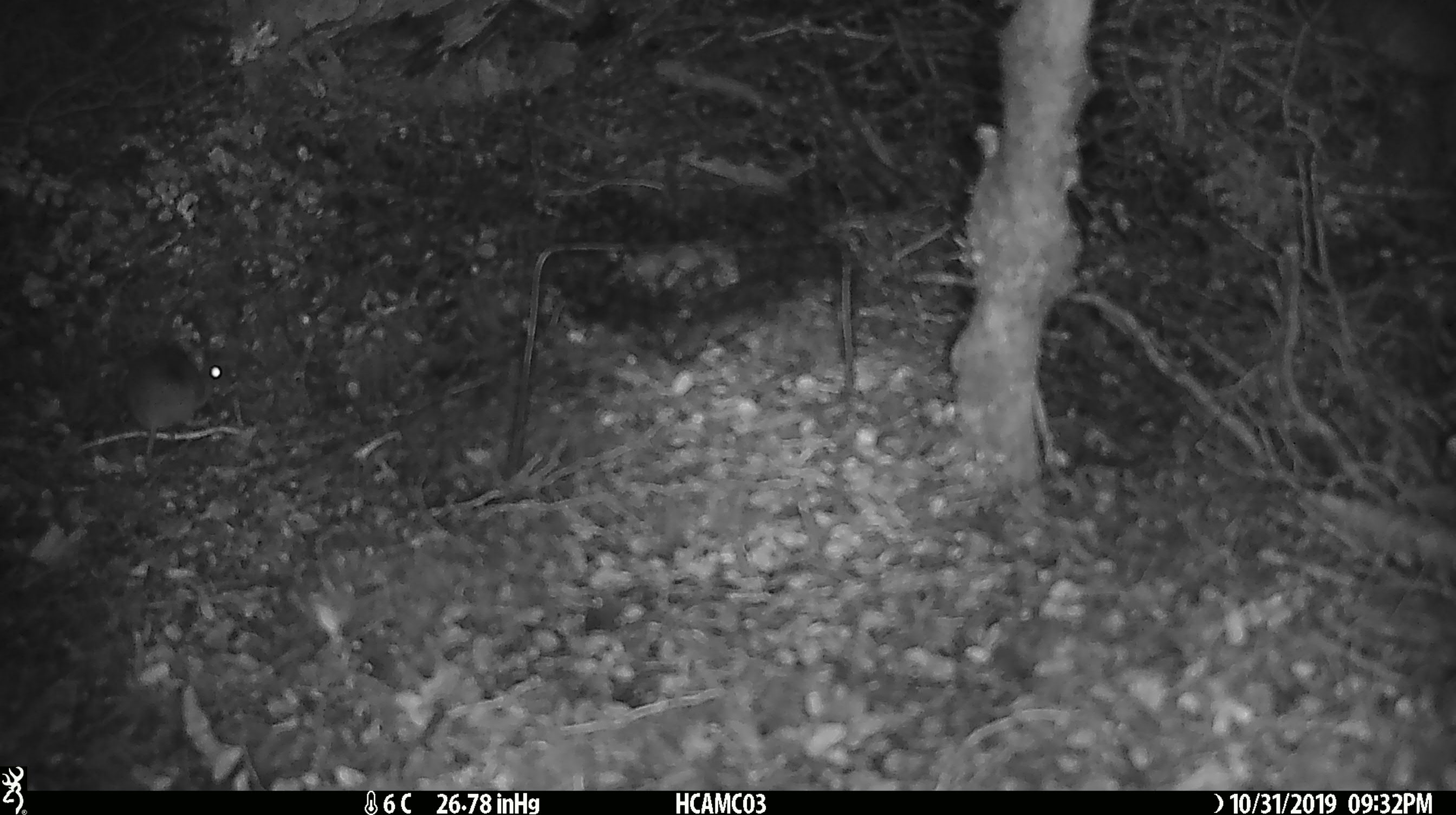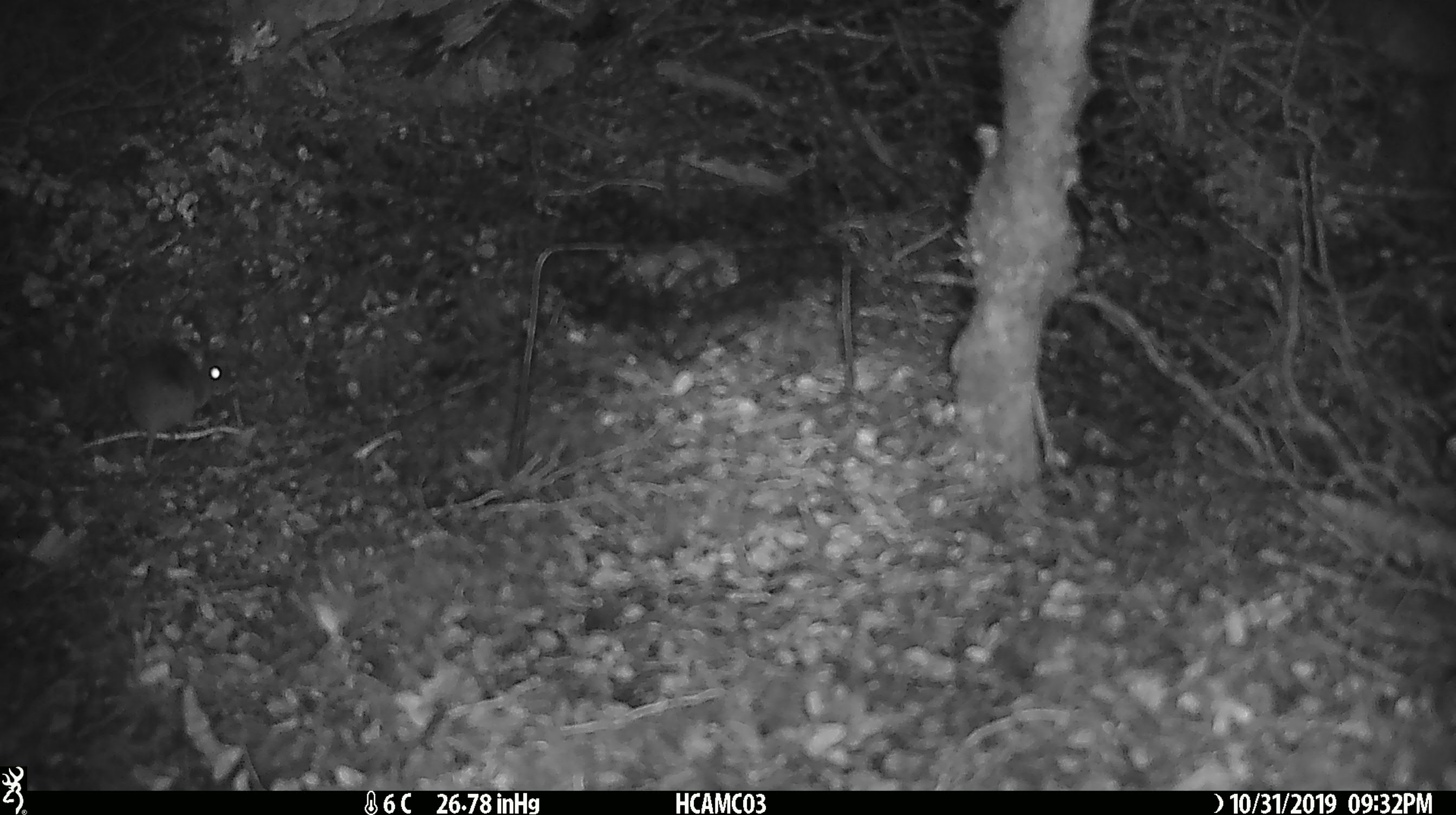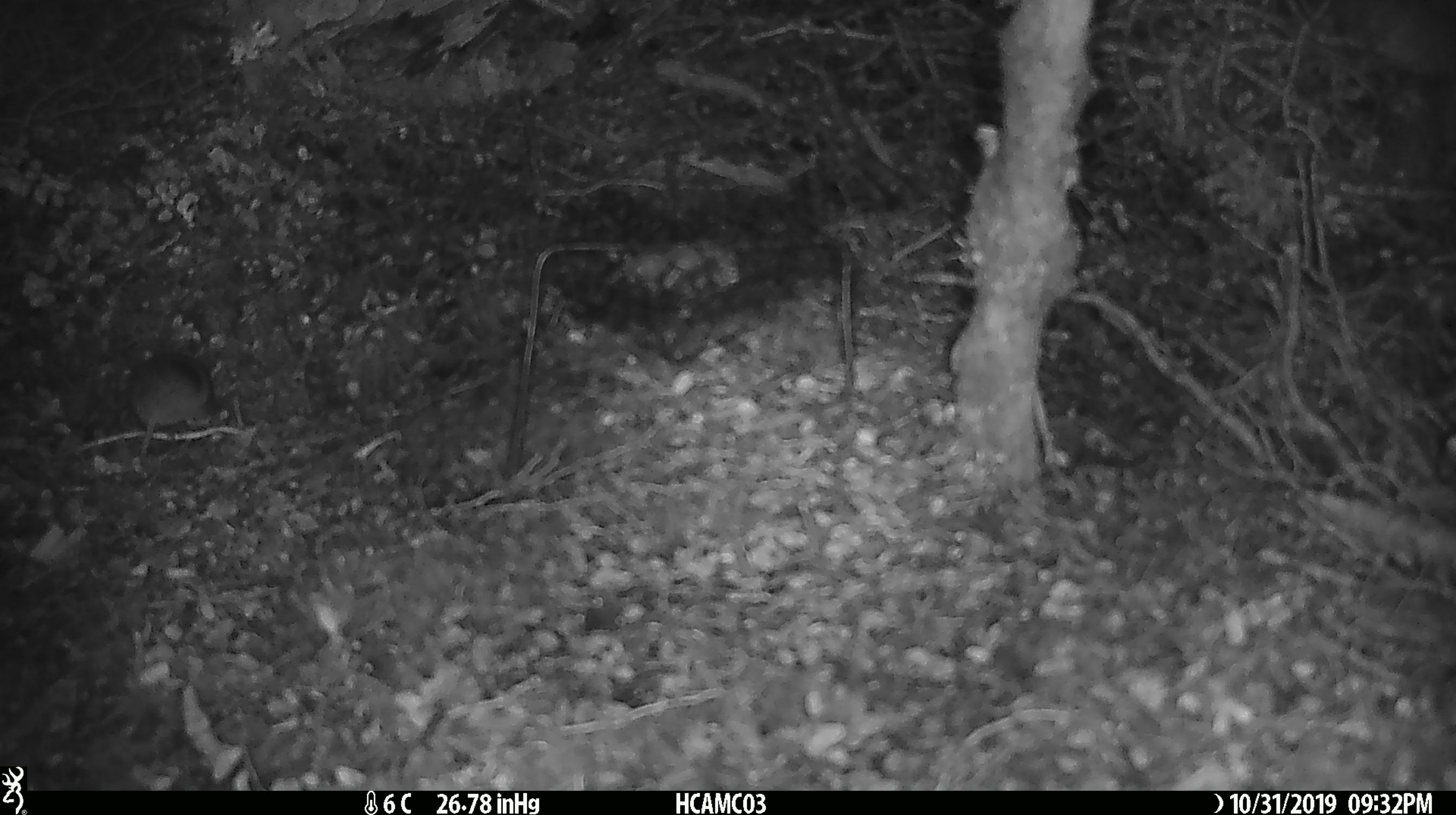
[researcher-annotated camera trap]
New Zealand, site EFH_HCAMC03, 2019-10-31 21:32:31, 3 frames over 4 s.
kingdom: Animalia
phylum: Chordata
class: Mammalia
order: Rodentia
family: Muridae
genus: Mus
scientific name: Mus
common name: mouse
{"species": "mouse (Mus)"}